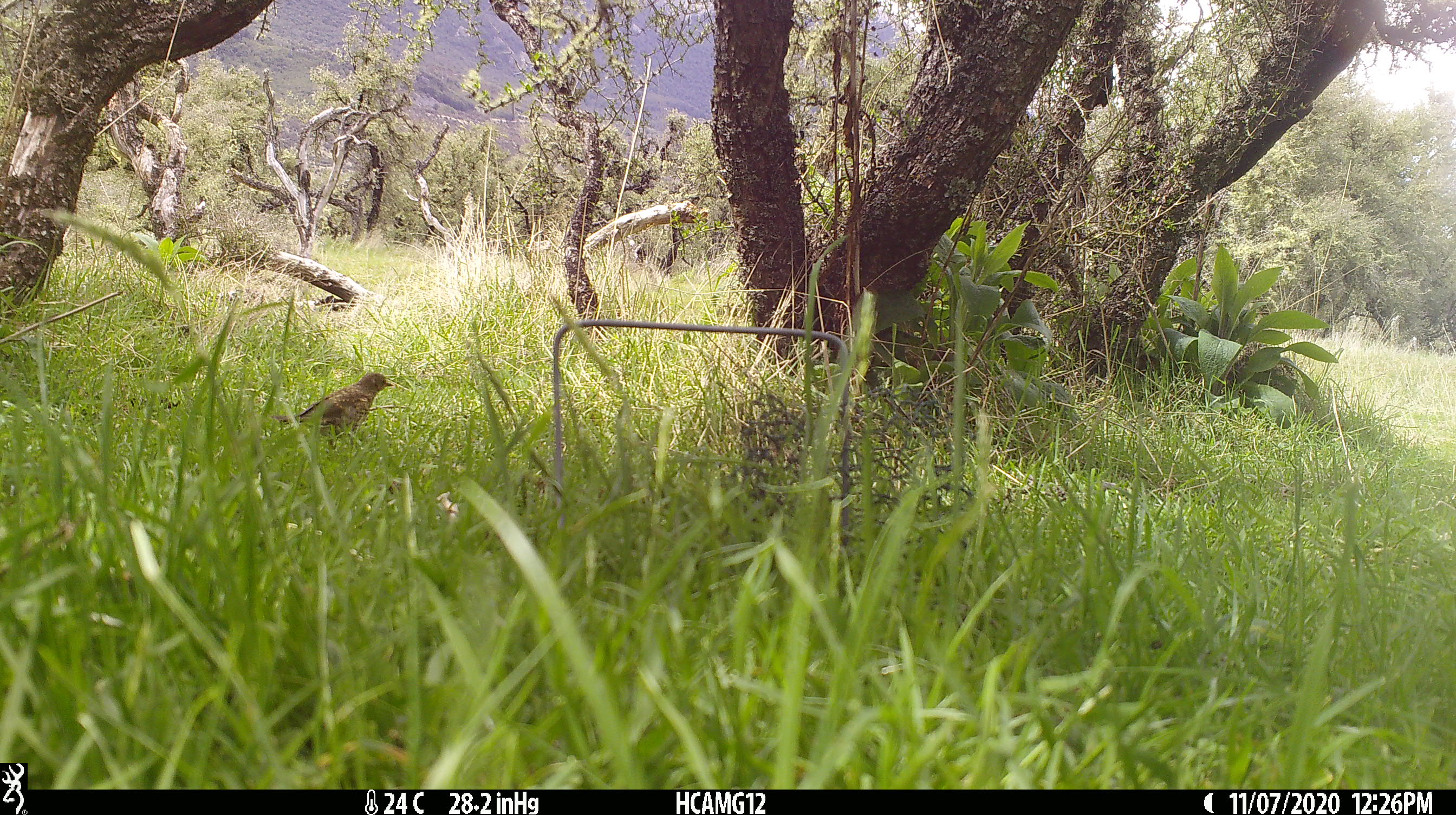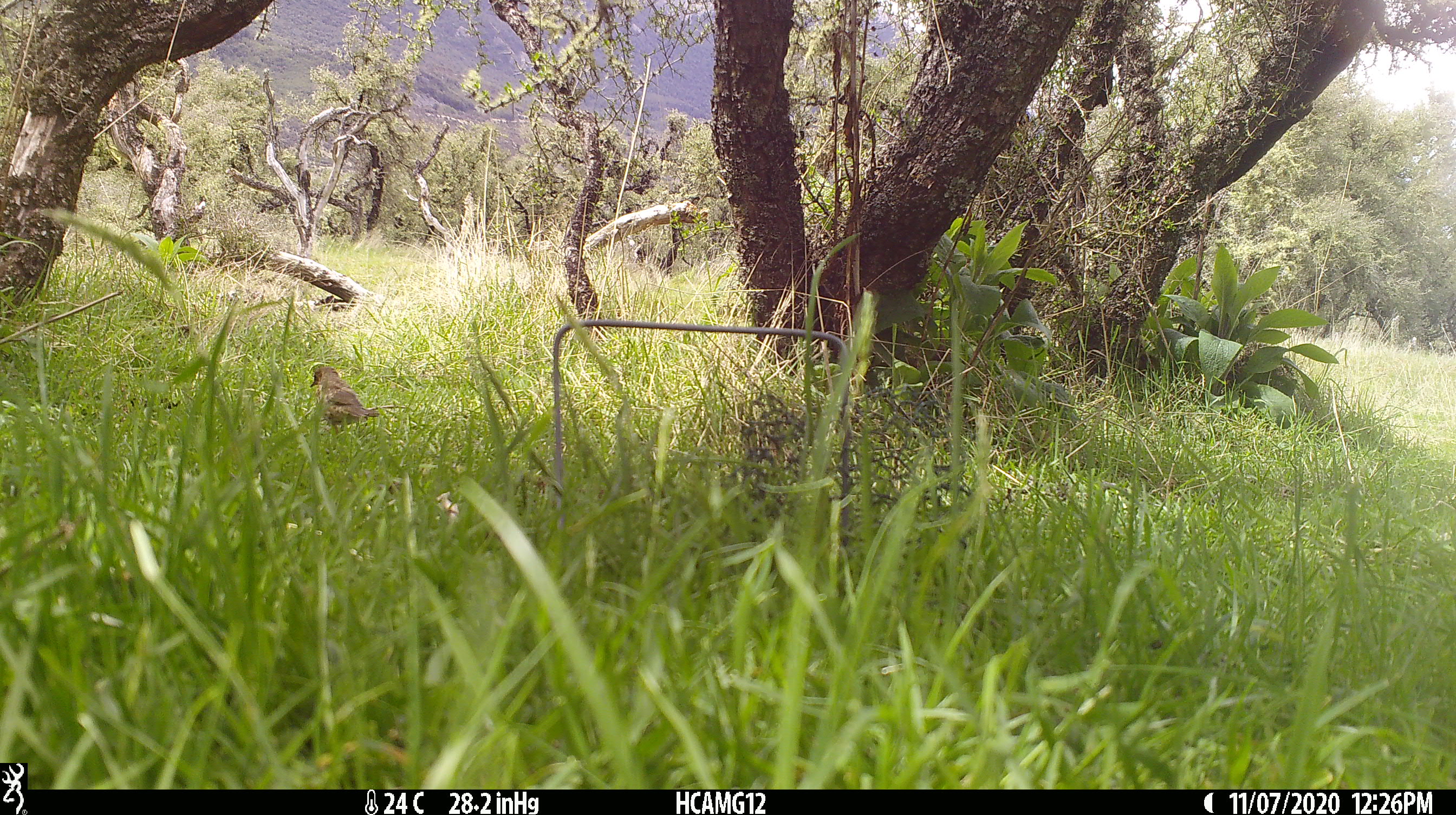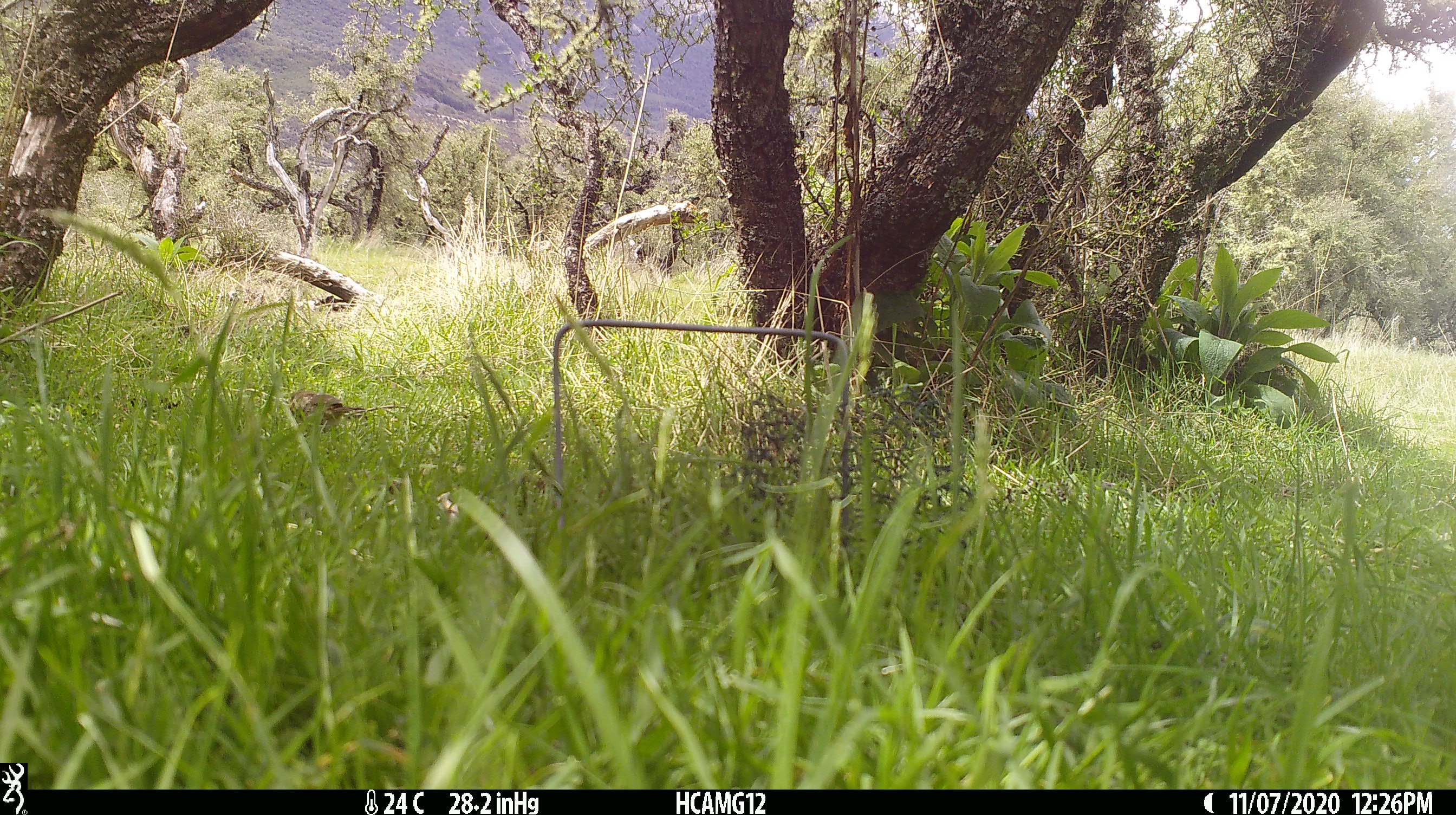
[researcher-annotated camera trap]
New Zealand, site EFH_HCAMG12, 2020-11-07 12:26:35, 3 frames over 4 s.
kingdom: Animalia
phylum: Chordata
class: Aves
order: Passeriformes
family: Turdidae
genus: Turdus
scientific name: Turdus philomelos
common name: song thrush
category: thrush